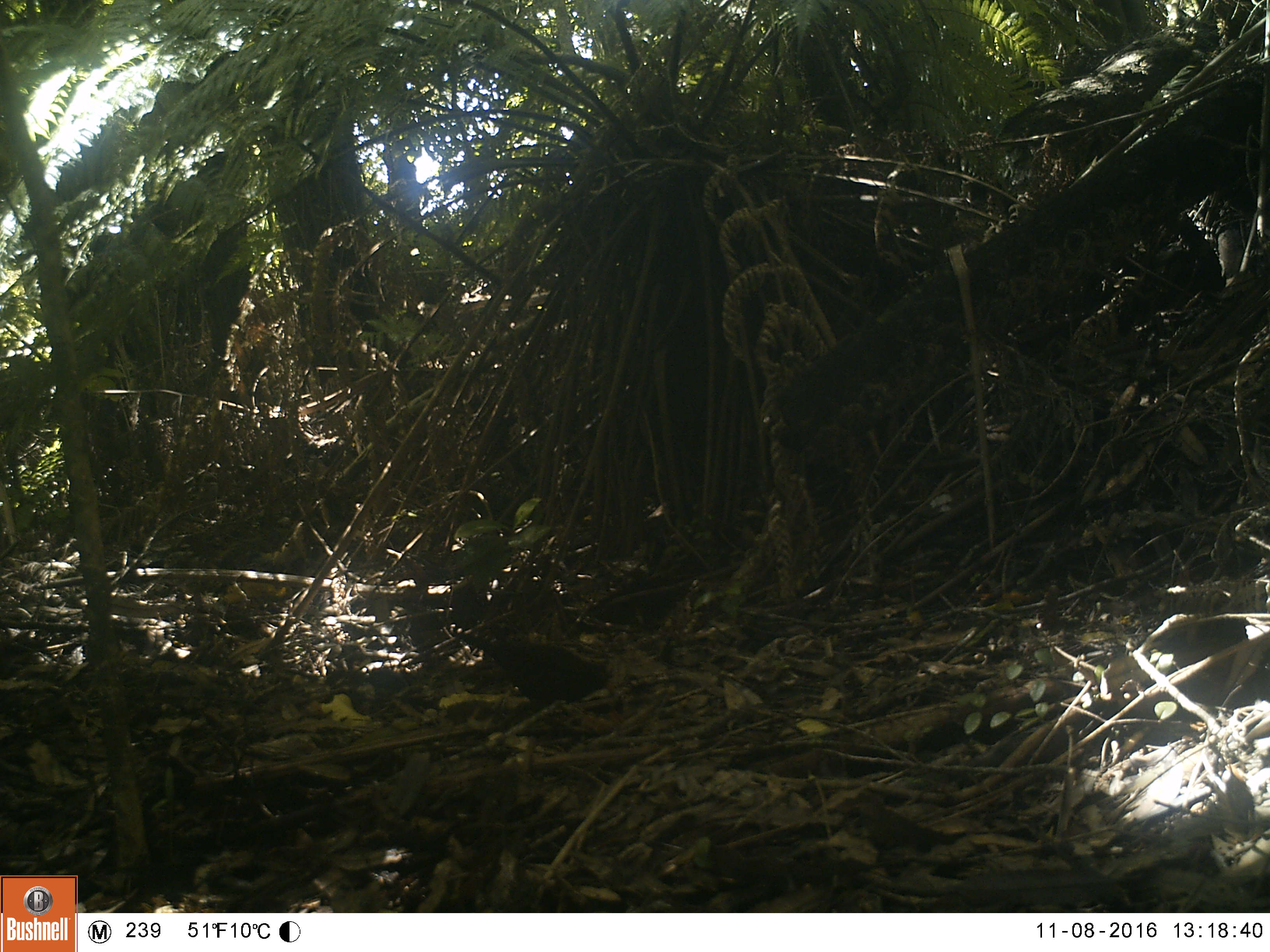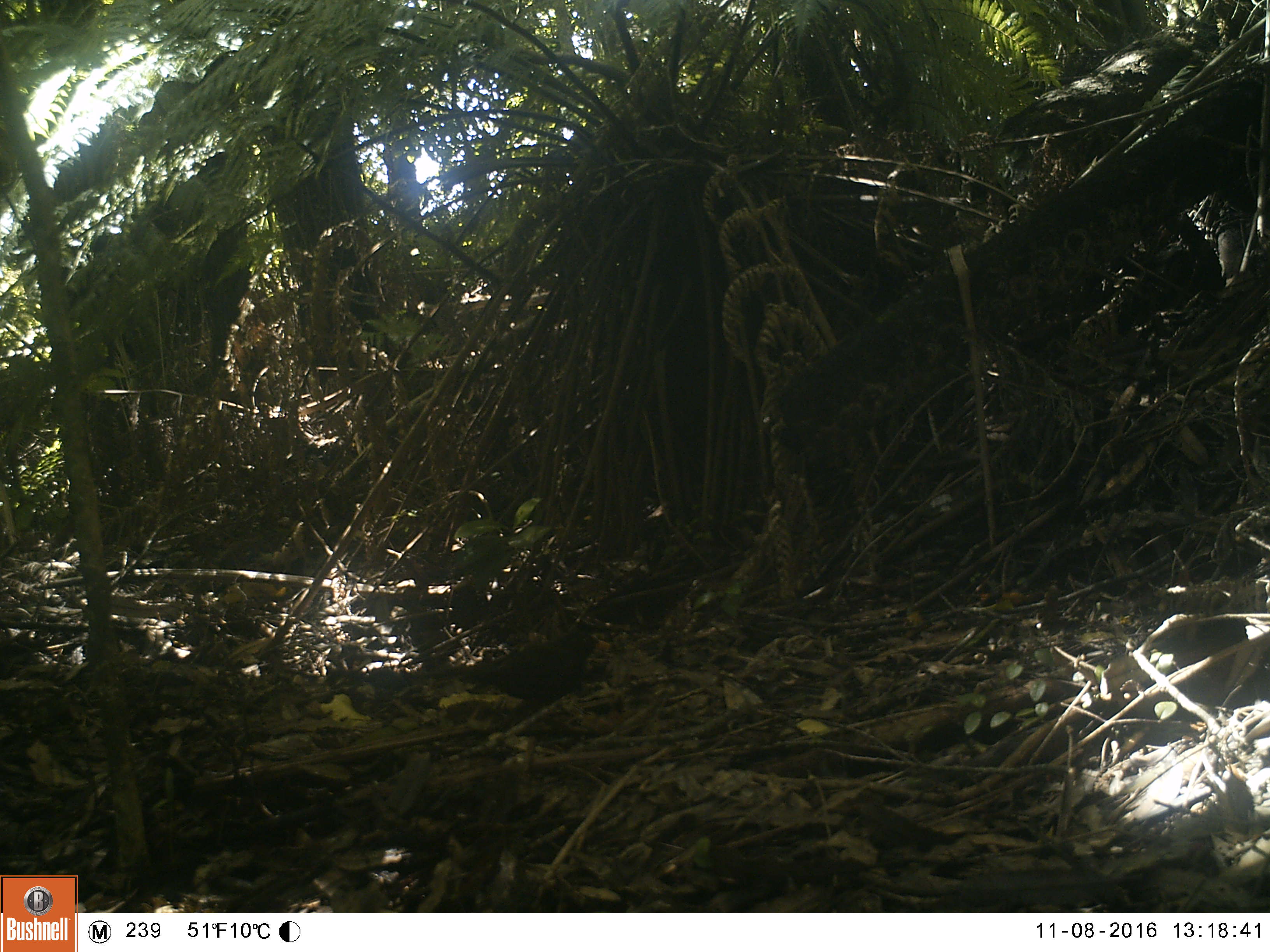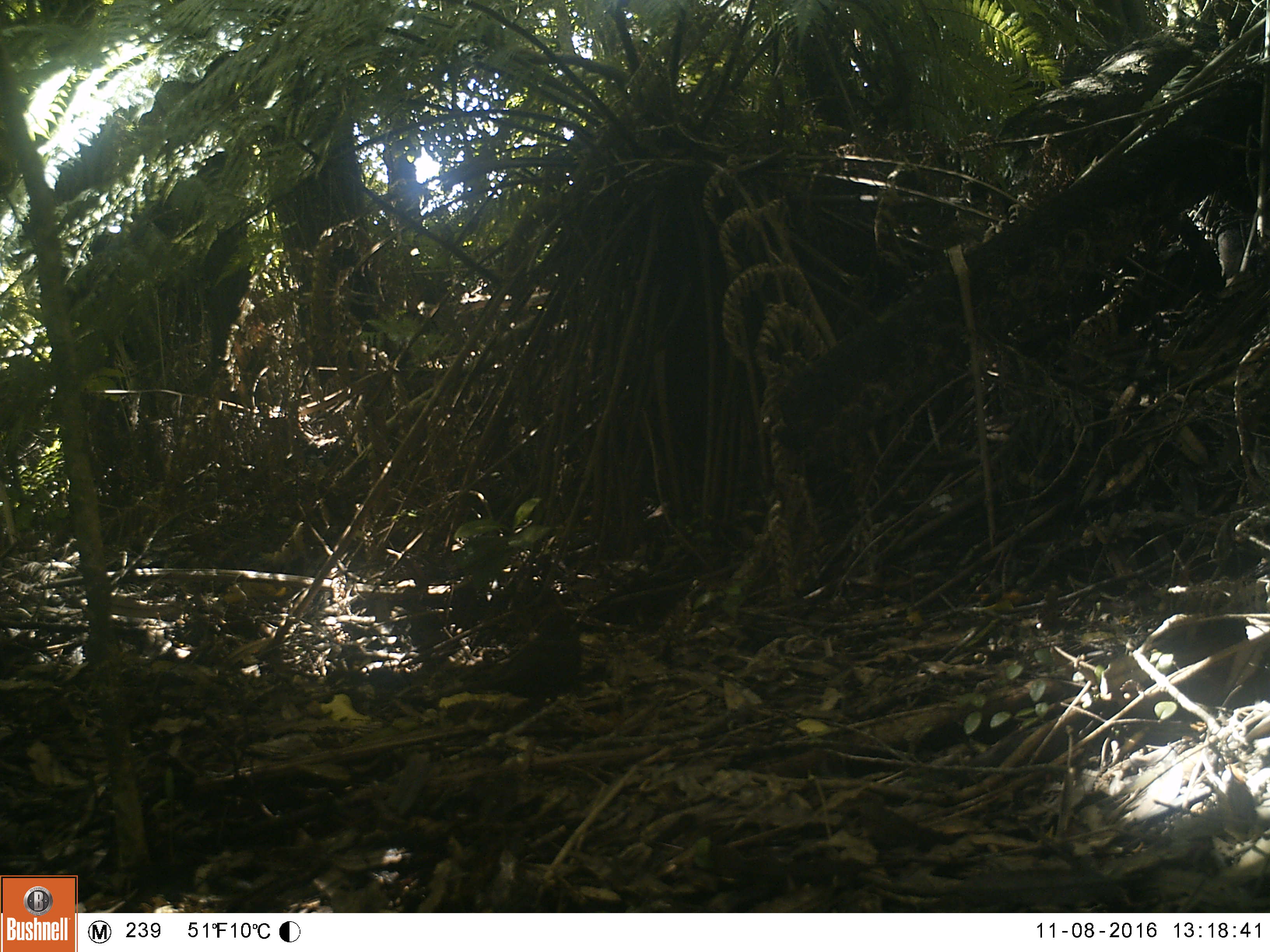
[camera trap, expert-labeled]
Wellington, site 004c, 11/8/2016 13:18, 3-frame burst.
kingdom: Animalia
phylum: Chordata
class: Aves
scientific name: Aves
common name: bird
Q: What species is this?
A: Bird (Aves).